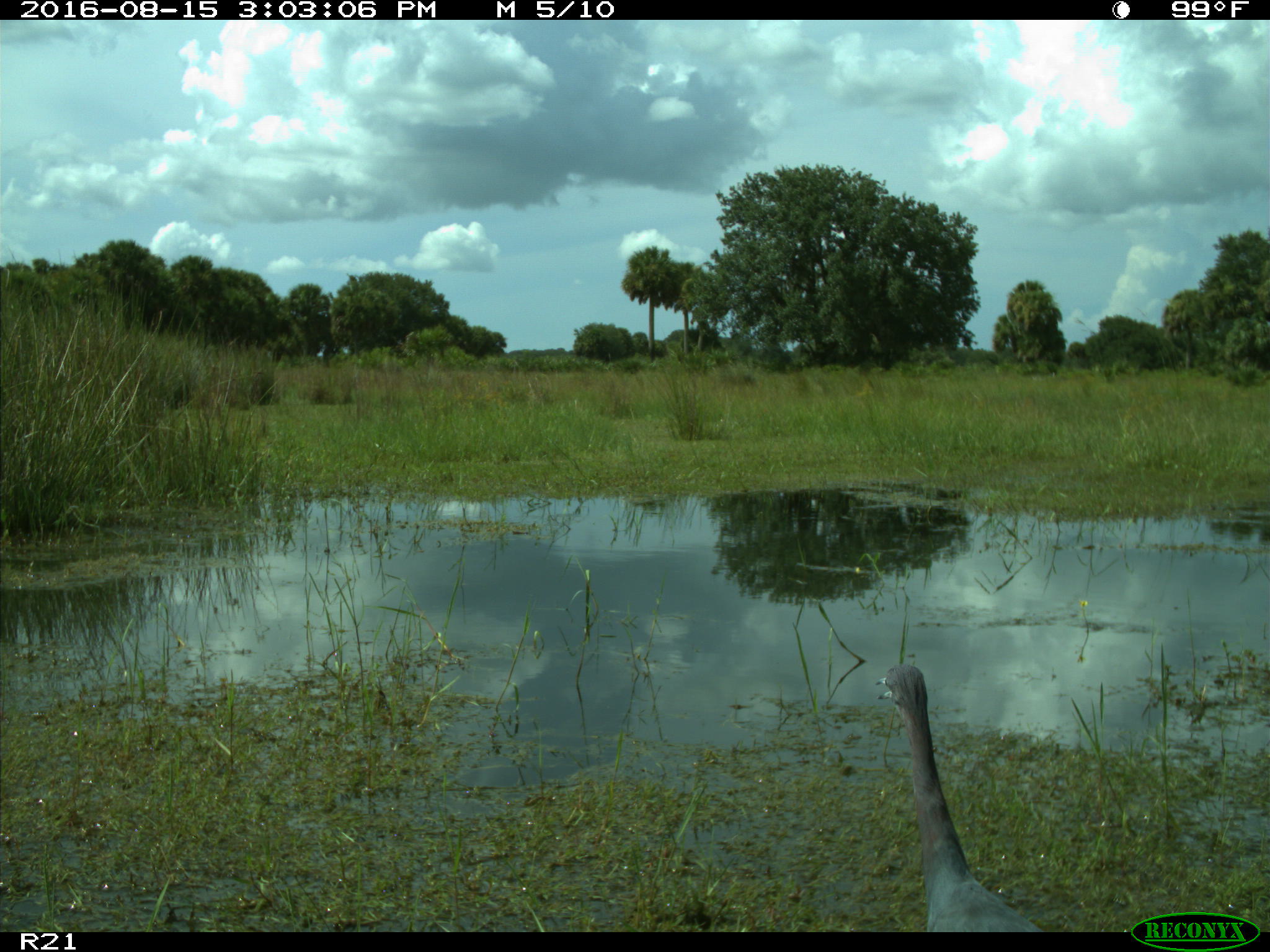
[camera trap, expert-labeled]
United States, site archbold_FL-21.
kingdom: Animalia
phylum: Chordata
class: Aves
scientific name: Aves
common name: birds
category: unidentified bird